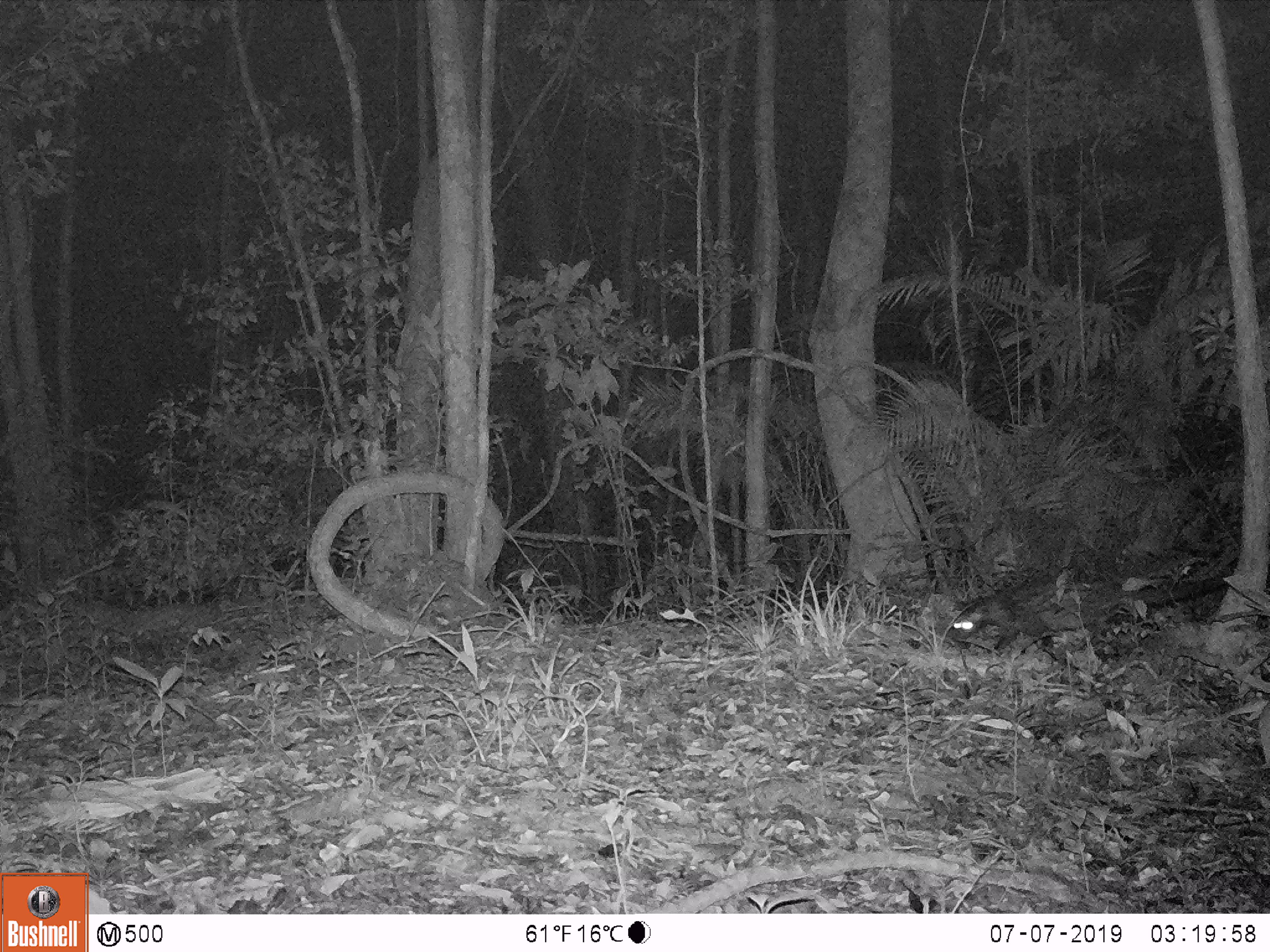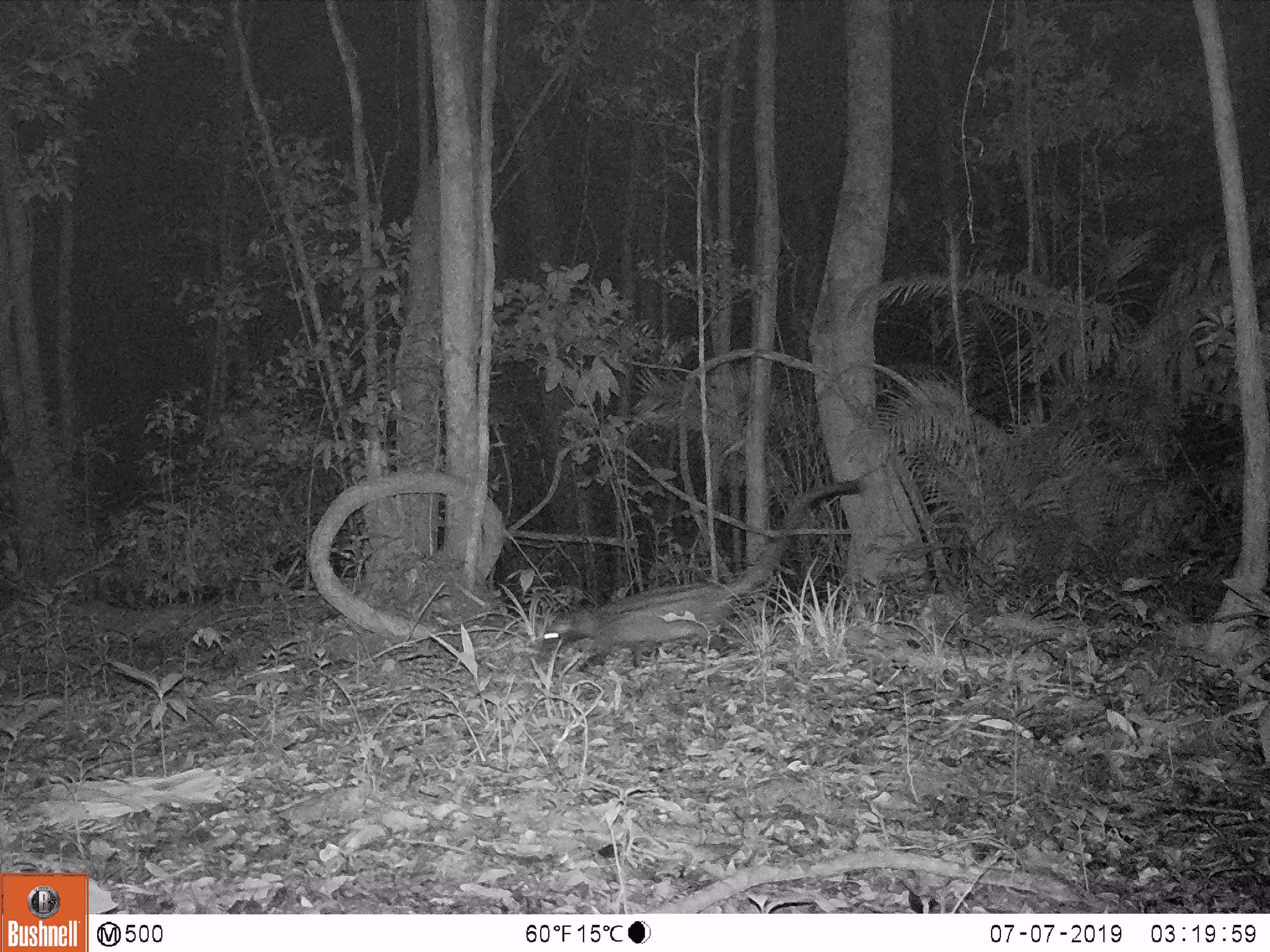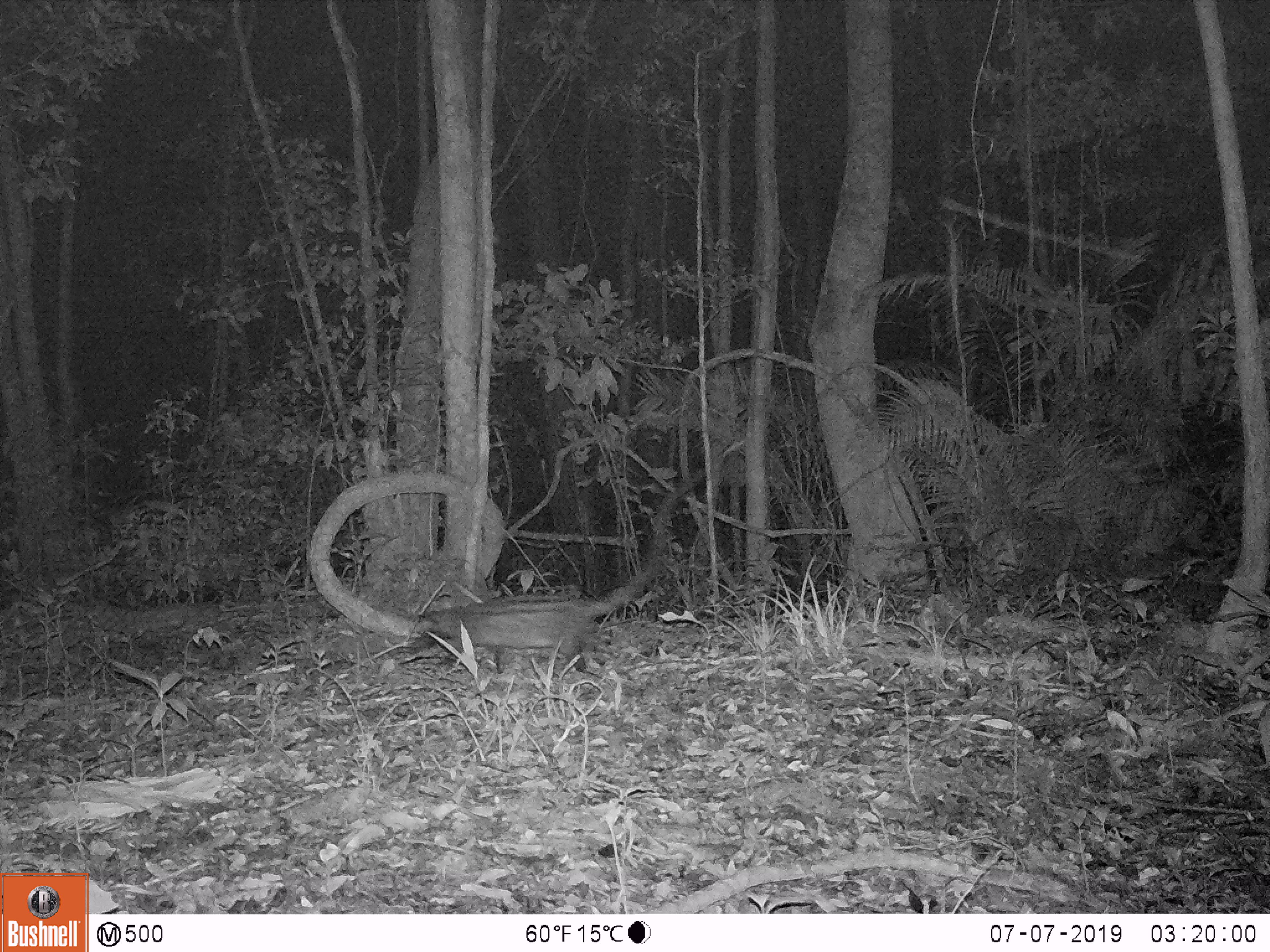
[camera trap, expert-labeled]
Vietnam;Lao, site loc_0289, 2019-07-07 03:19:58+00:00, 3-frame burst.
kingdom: Animalia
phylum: Chordata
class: Mammalia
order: Carnivora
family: Viverridae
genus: Paradoxurus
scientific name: Paradoxurus hermaphroditus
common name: common palm civet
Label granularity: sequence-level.